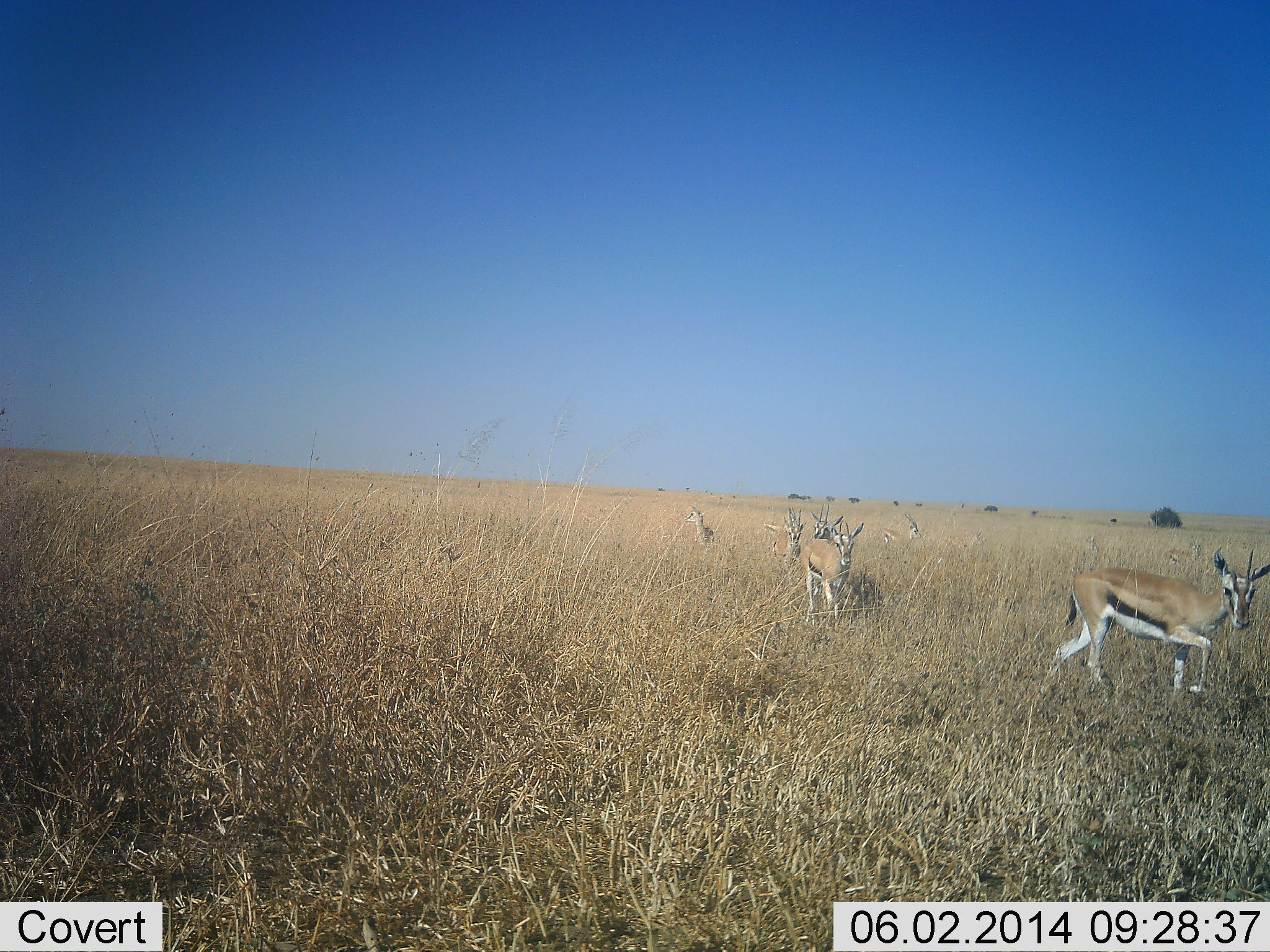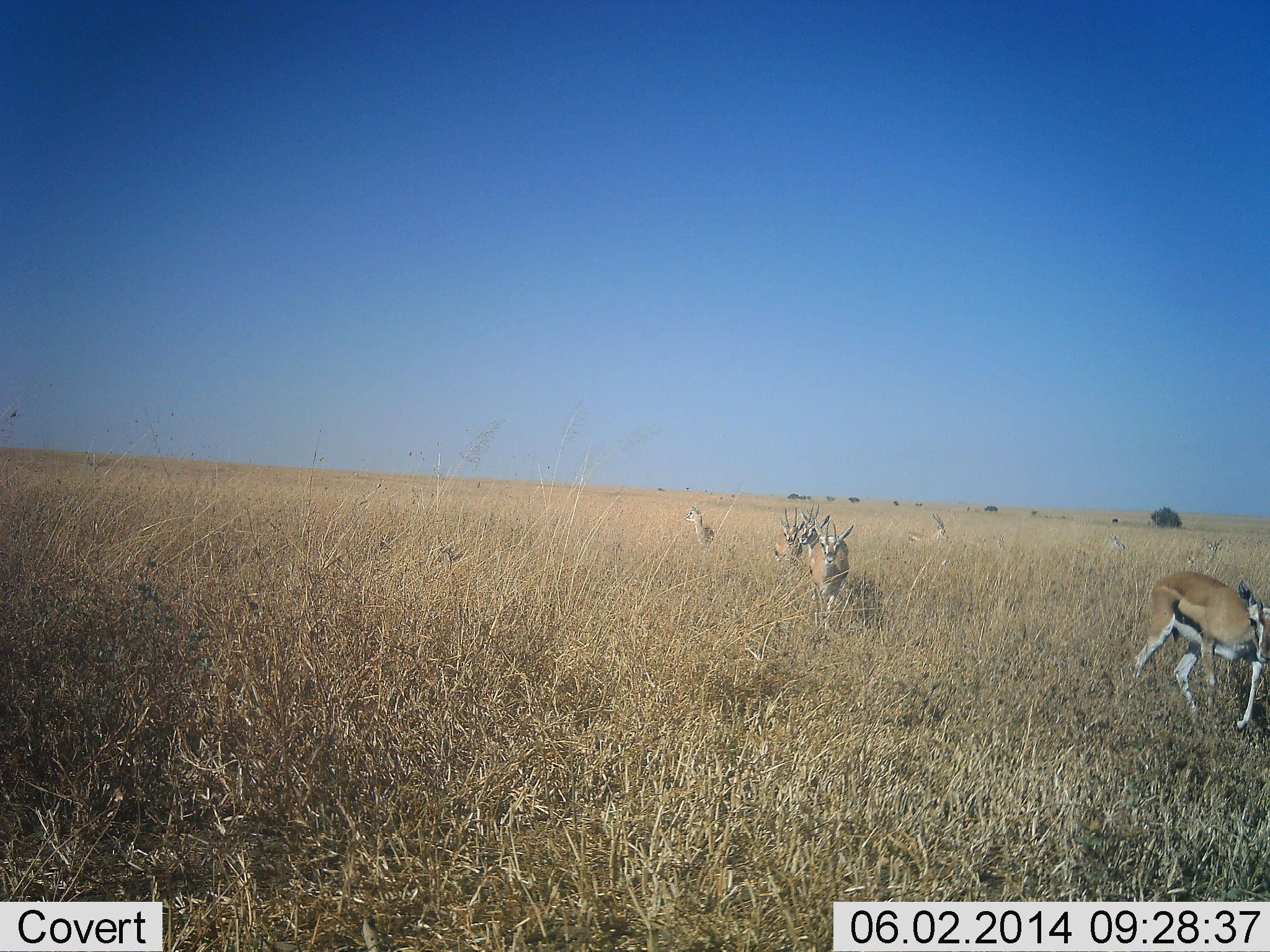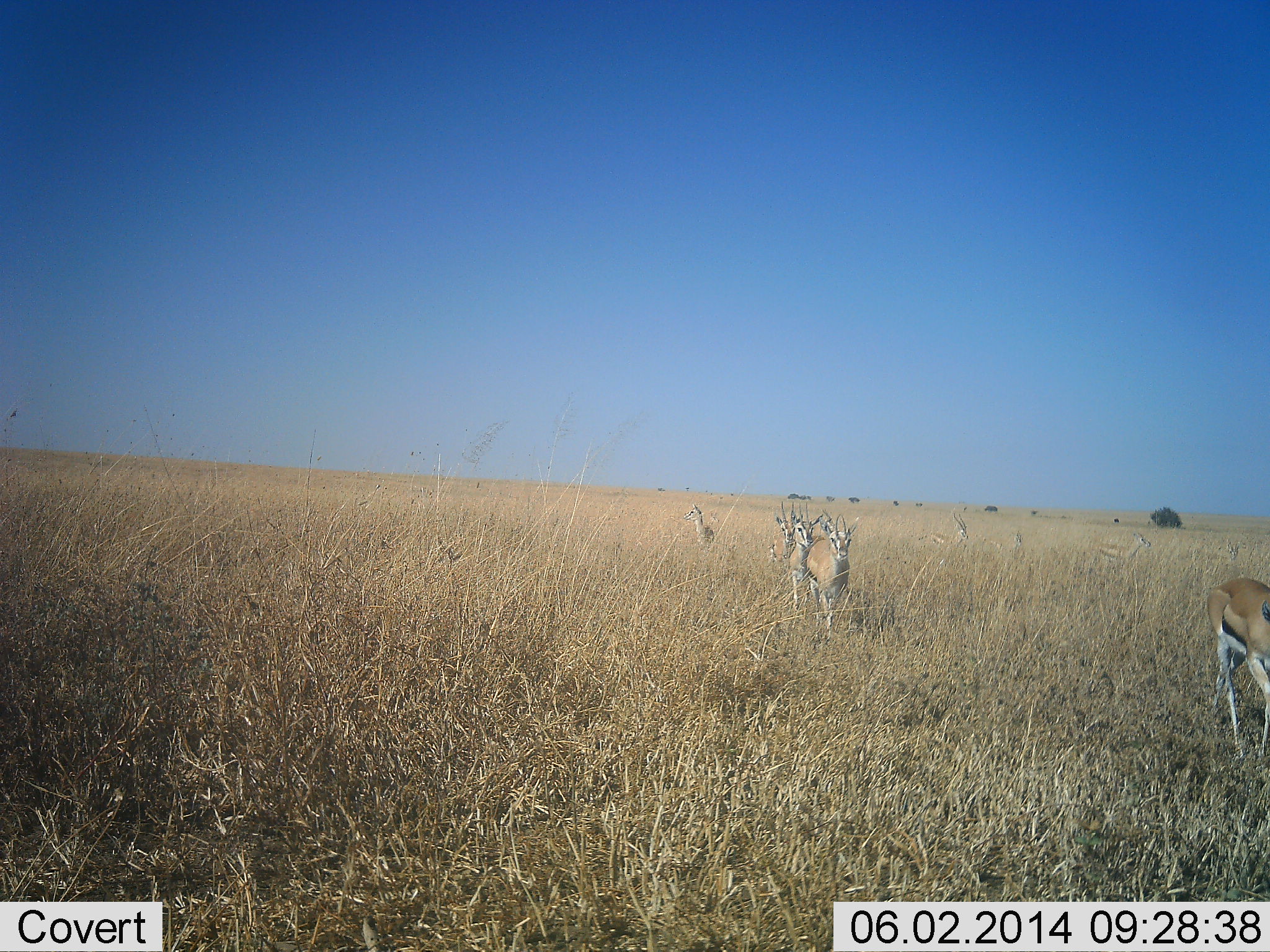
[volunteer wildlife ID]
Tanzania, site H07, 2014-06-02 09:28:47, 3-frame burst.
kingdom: Animalia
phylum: Chordata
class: Mammalia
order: Artiodactyla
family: Bovidae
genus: Eudorcas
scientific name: Eudorcas thomsonii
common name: thomson's gazelle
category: gazellethomsons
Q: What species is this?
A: Gazellethomsons (thomson's gazelle) (Eudorcas thomsonii).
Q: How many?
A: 9.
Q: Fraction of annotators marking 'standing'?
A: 20%.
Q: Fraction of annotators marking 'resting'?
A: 0%.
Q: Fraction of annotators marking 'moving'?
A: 100%.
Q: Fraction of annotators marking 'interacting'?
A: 0%.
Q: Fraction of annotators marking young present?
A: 0%.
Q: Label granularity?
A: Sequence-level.